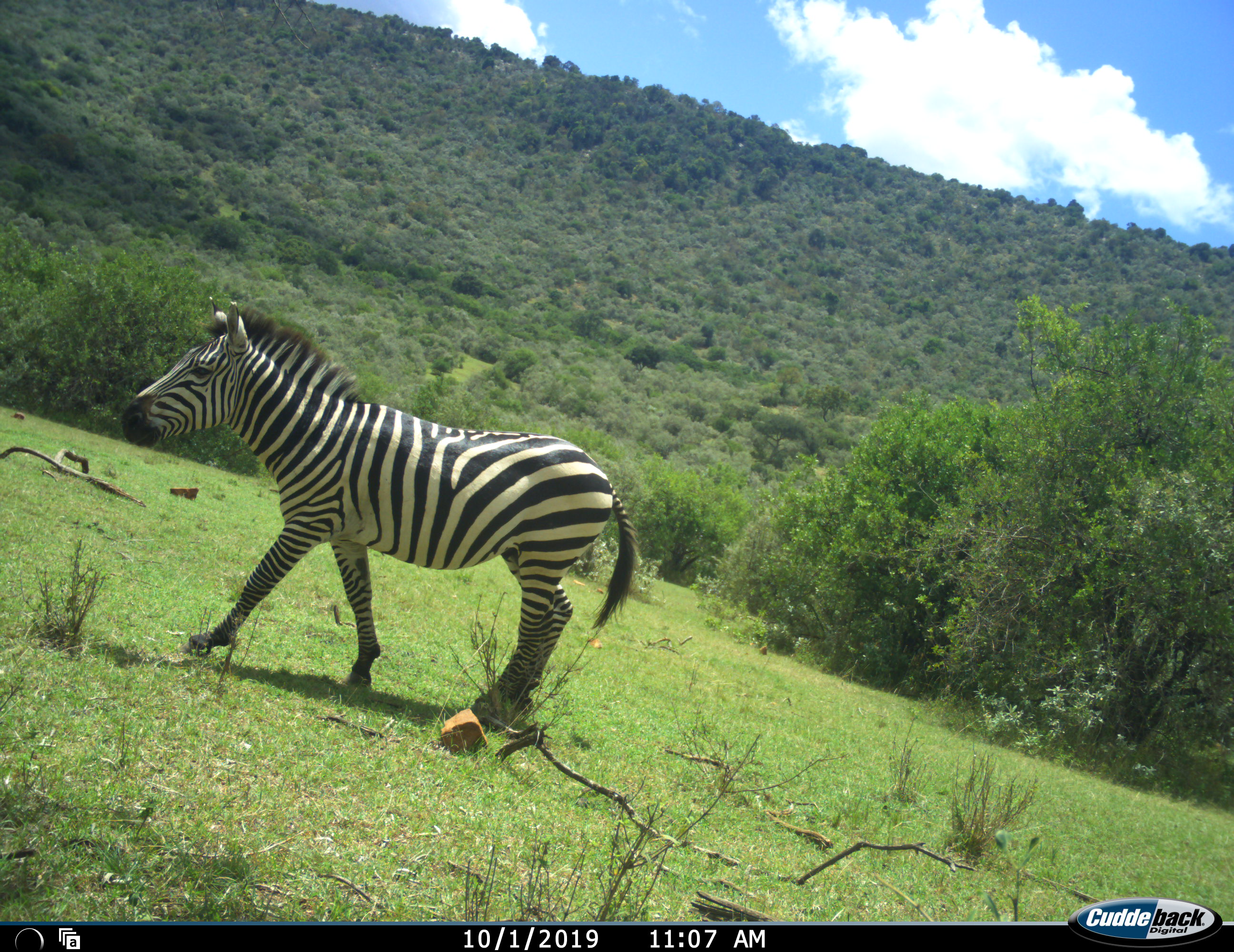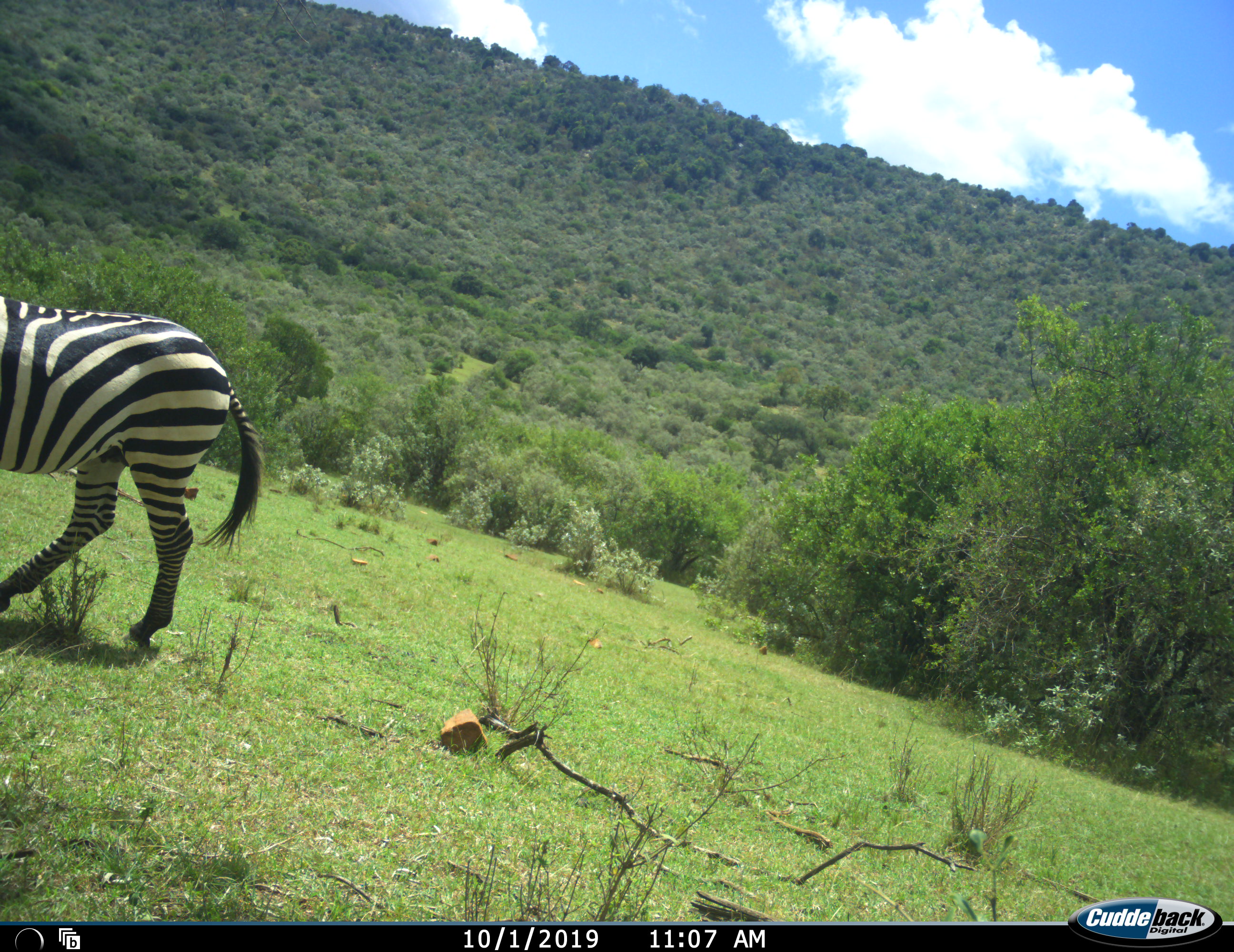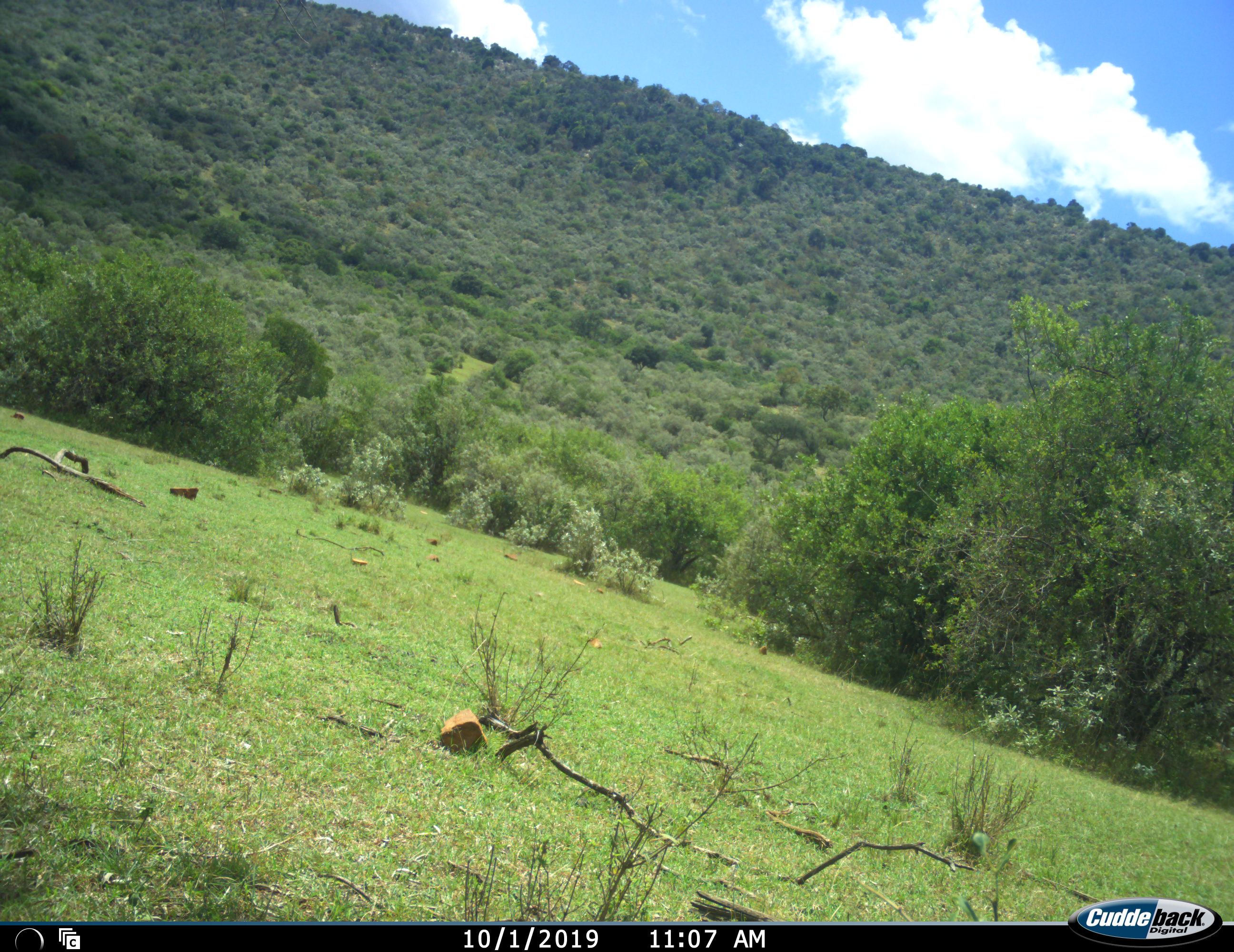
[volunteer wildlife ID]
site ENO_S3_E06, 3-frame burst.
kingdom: Animalia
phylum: Chordata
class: Mammalia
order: Perissodactyla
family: Equidae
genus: Equus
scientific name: Equus quagga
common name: plains zebra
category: zebraplains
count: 1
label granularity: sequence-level